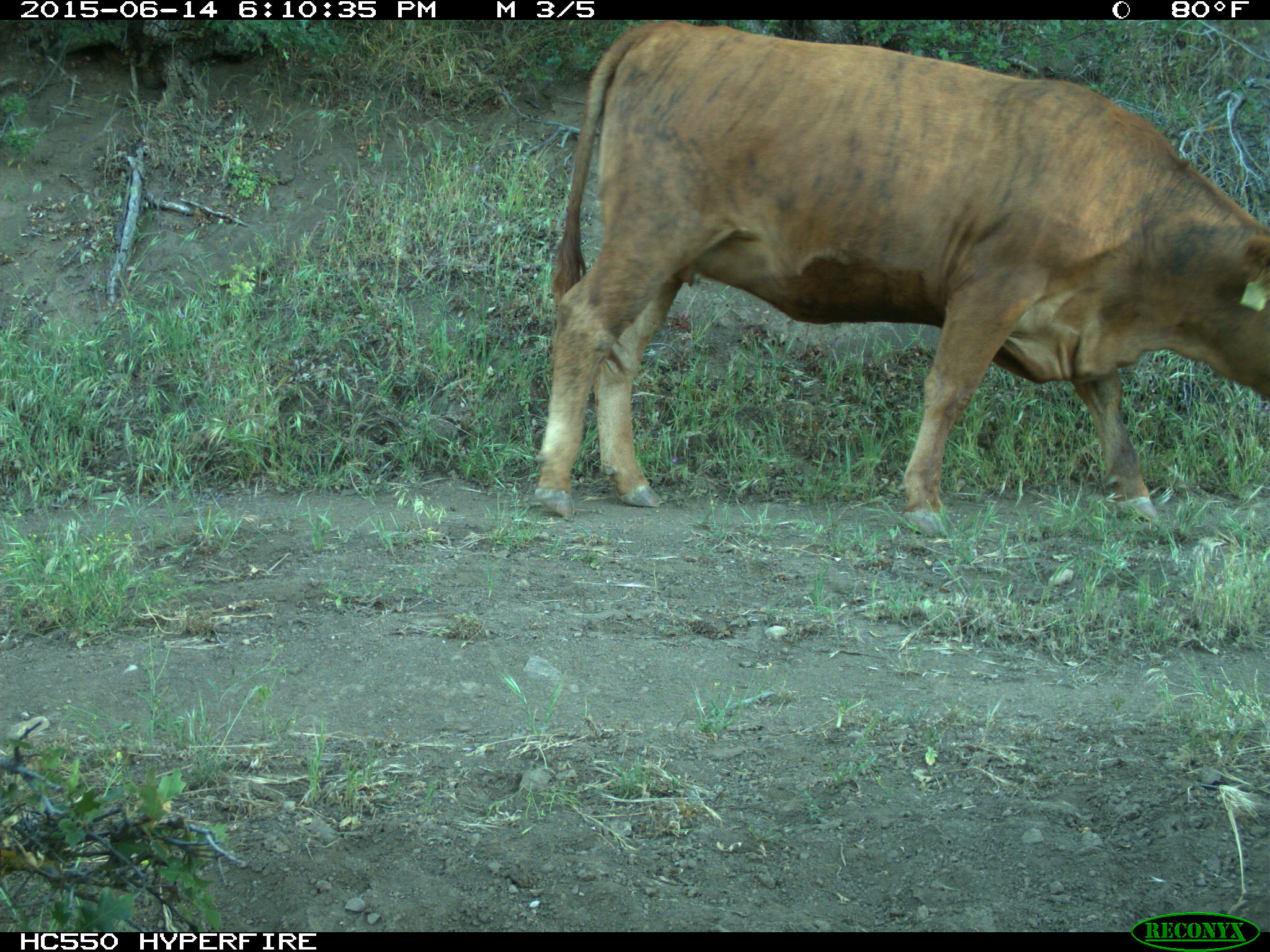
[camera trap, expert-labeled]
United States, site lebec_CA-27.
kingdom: Animalia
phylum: Chordata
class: Mammalia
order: Artiodactyla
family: Bovidae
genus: Bos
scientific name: Bos taurus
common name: domestic cow